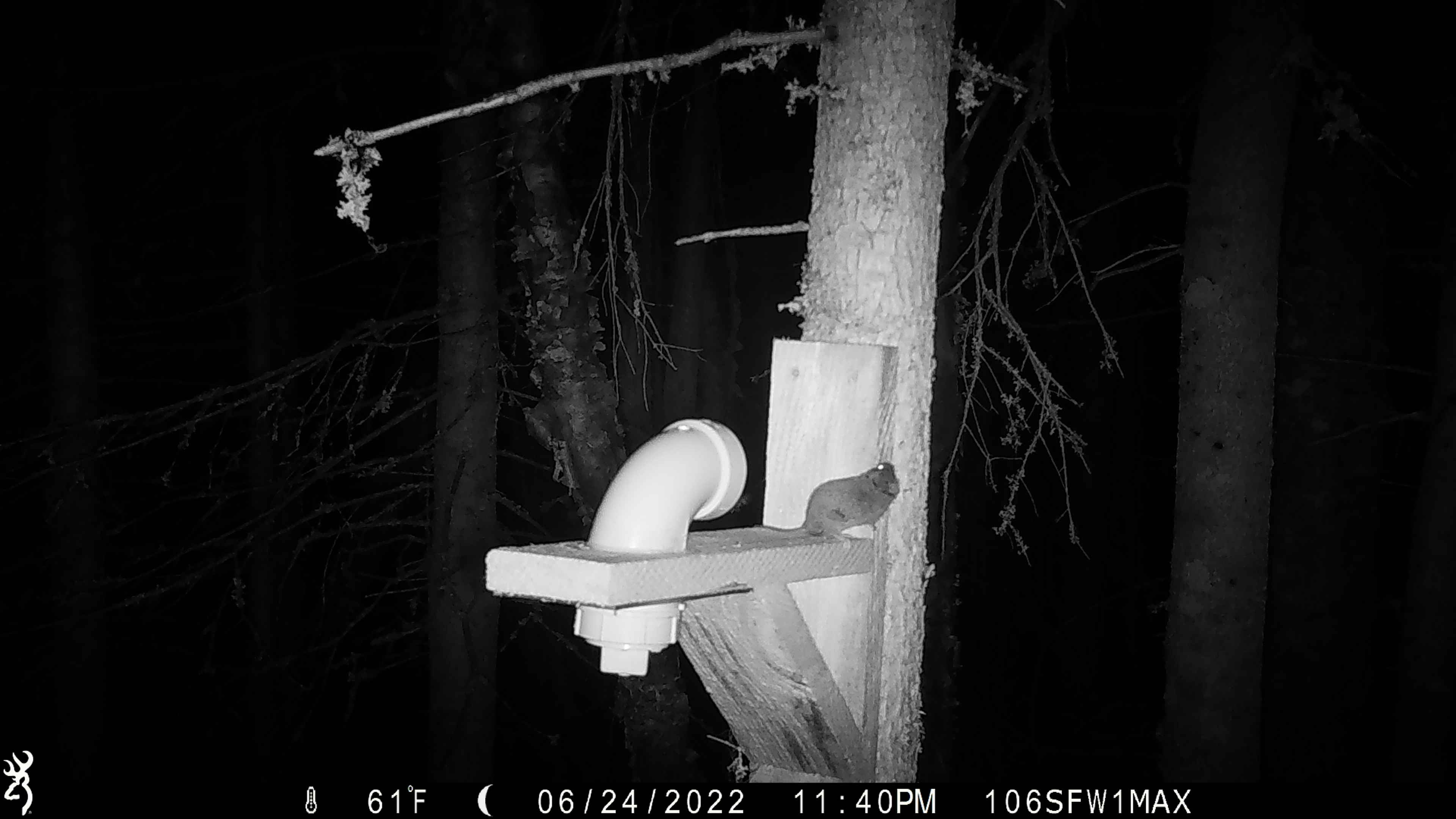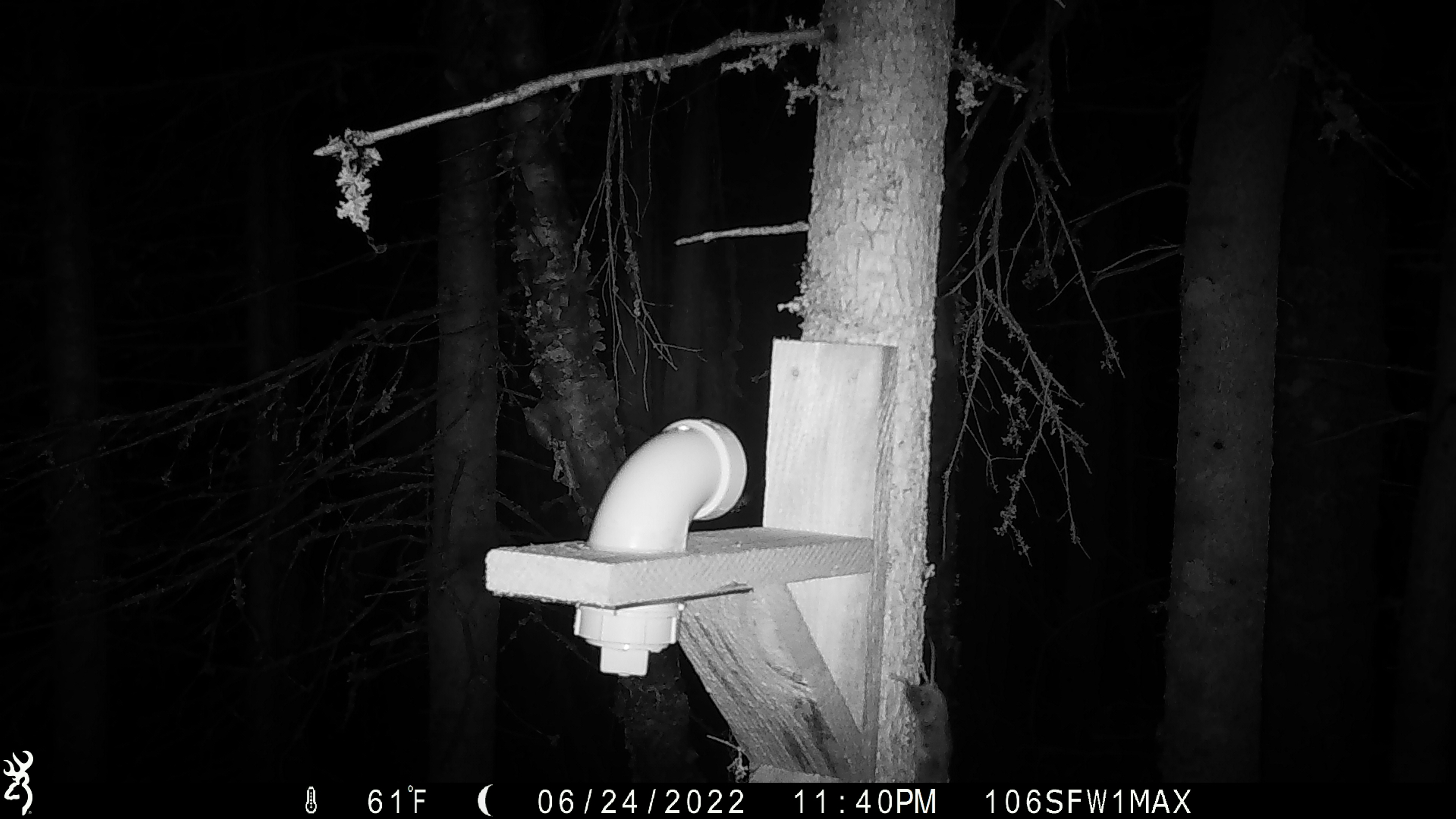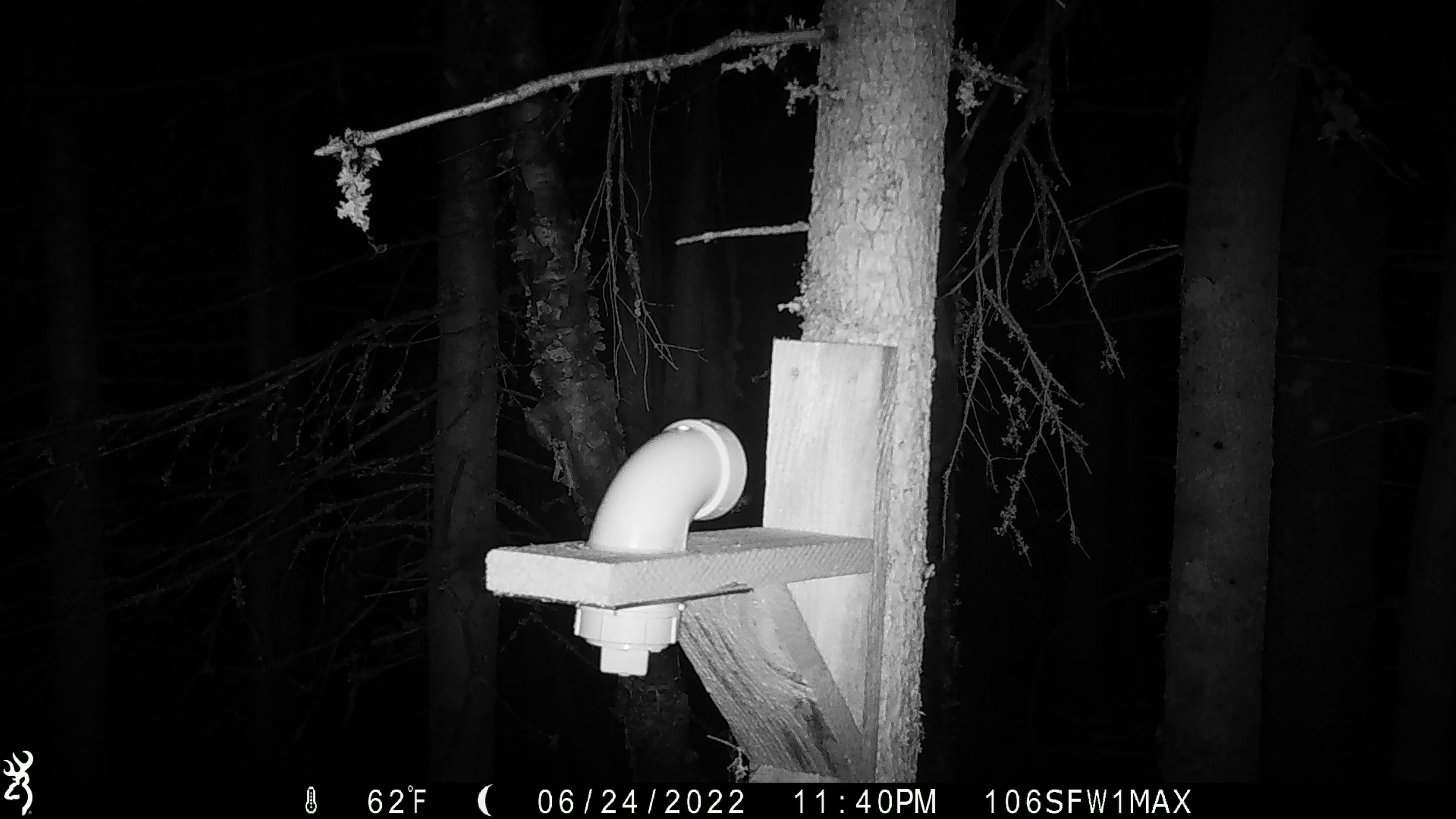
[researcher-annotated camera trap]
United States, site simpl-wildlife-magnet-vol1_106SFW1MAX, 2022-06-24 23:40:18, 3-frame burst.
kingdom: Animalia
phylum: Chordata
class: Mammalia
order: Rodentia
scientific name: Rodentia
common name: mouse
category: mouse sp.